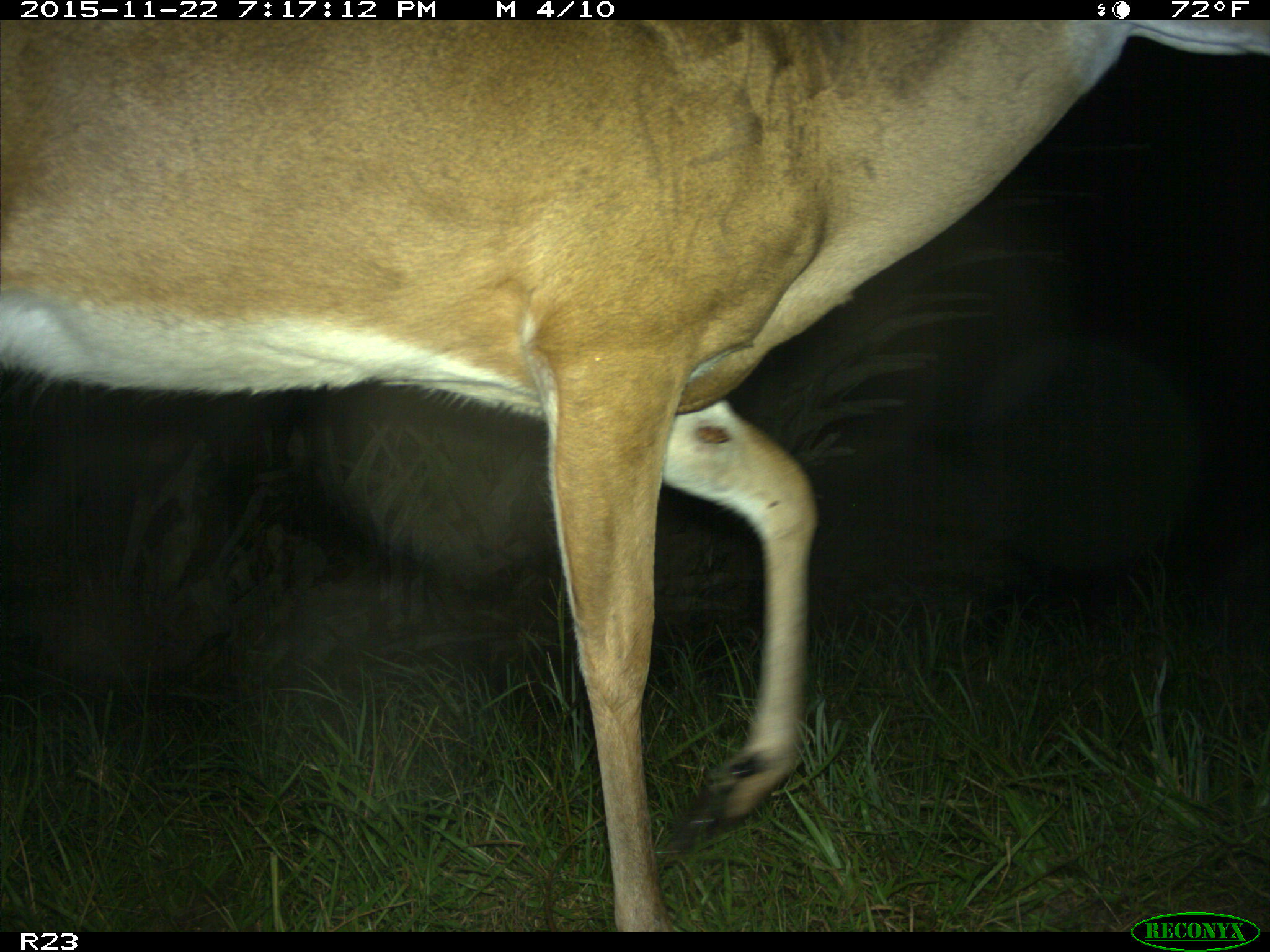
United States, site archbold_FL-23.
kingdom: Animalia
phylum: Chordata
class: Mammalia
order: Artiodactyla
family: Cervidae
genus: Odocoileus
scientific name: Odocoileus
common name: deer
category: unidentified deer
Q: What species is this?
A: Unidentified deer (deer) (Odocoileus).